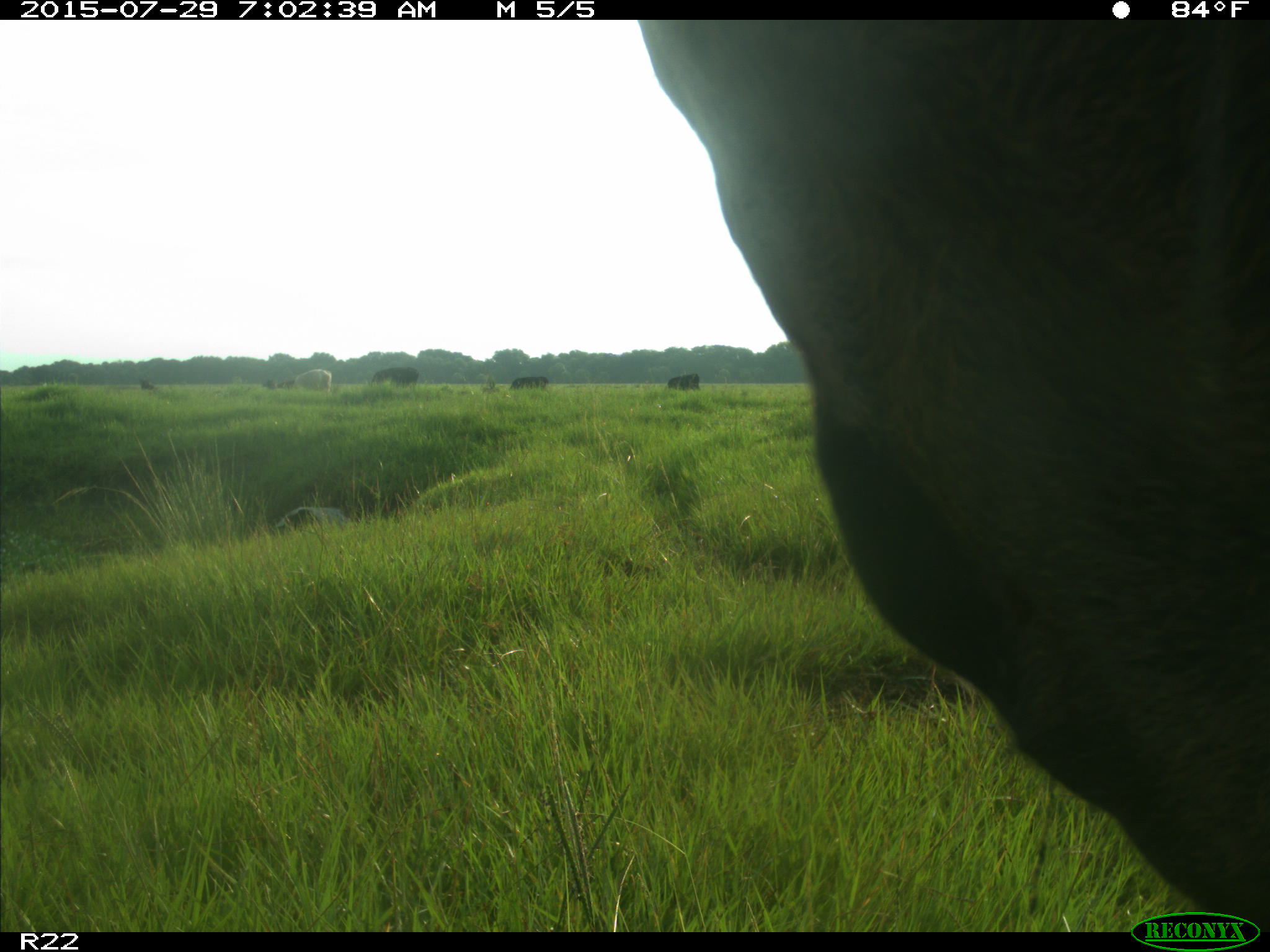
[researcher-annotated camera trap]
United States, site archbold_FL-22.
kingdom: Animalia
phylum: Chordata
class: Mammalia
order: Artiodactyla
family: Bovidae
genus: Bos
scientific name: Bos taurus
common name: domestic cow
Bos taurus (domestic cow).